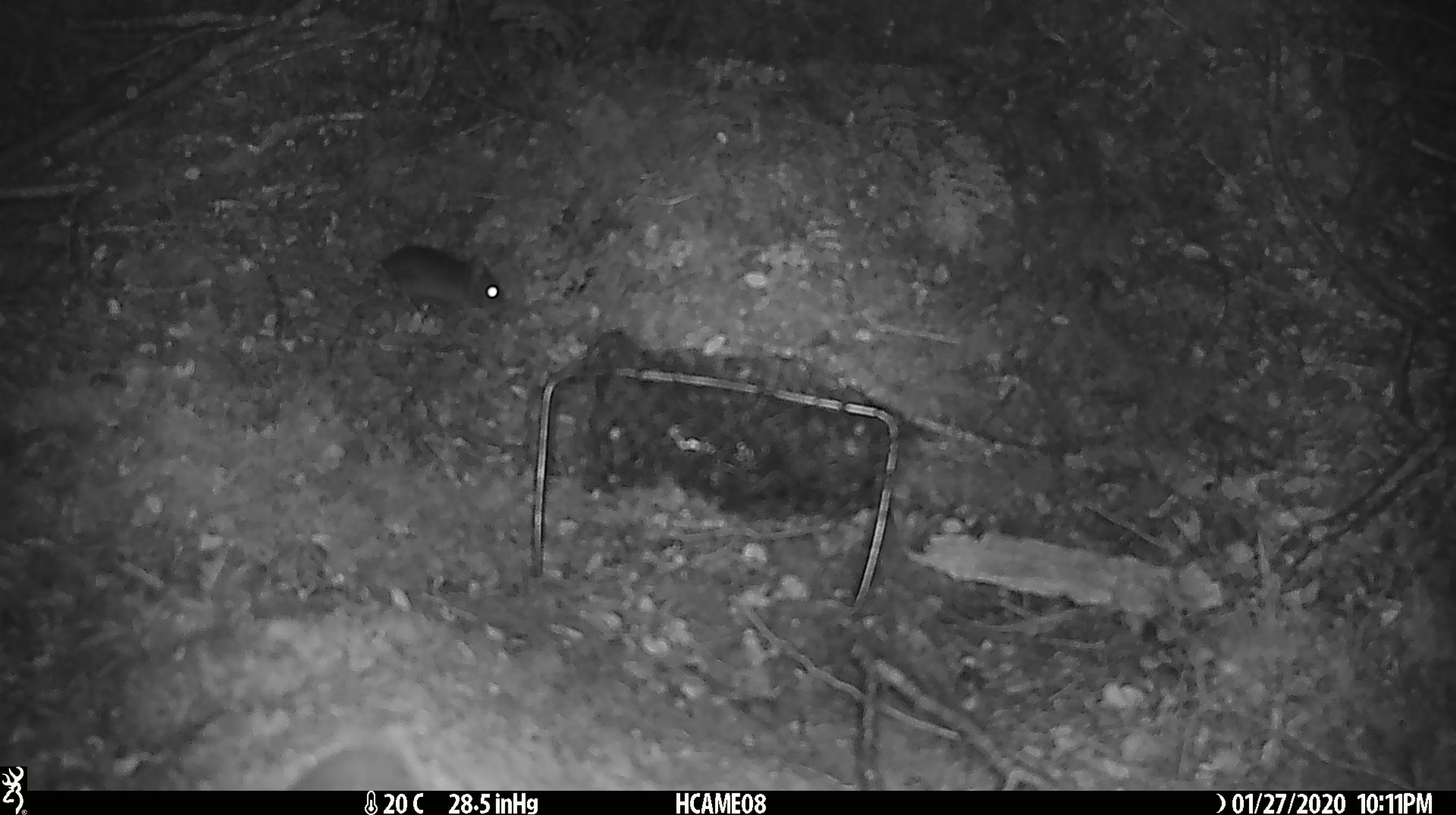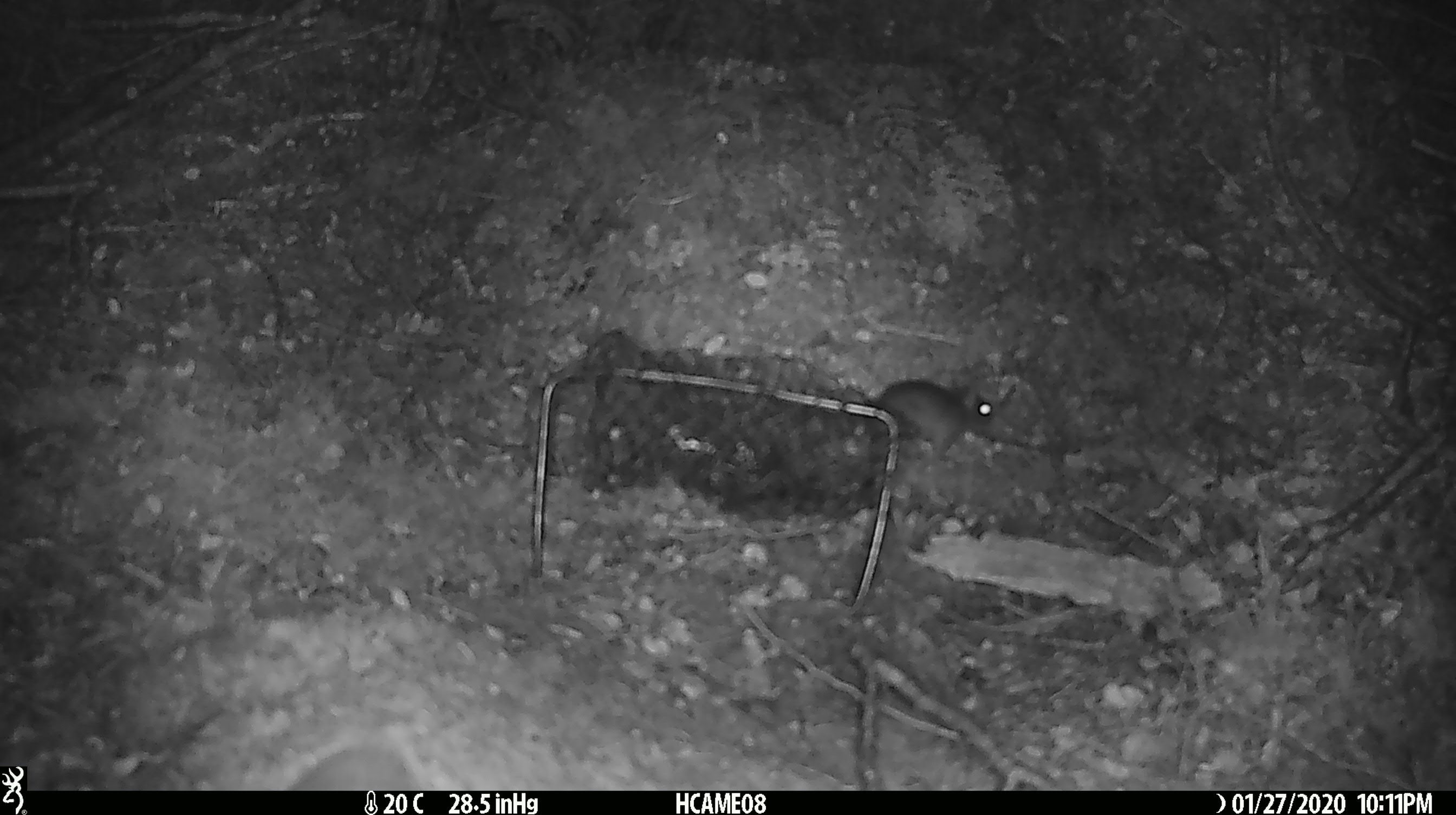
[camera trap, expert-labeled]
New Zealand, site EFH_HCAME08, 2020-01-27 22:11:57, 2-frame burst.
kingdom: Animalia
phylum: Chordata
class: Mammalia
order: Rodentia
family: Muridae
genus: Mus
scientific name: Mus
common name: mouse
Mouse (Mus).